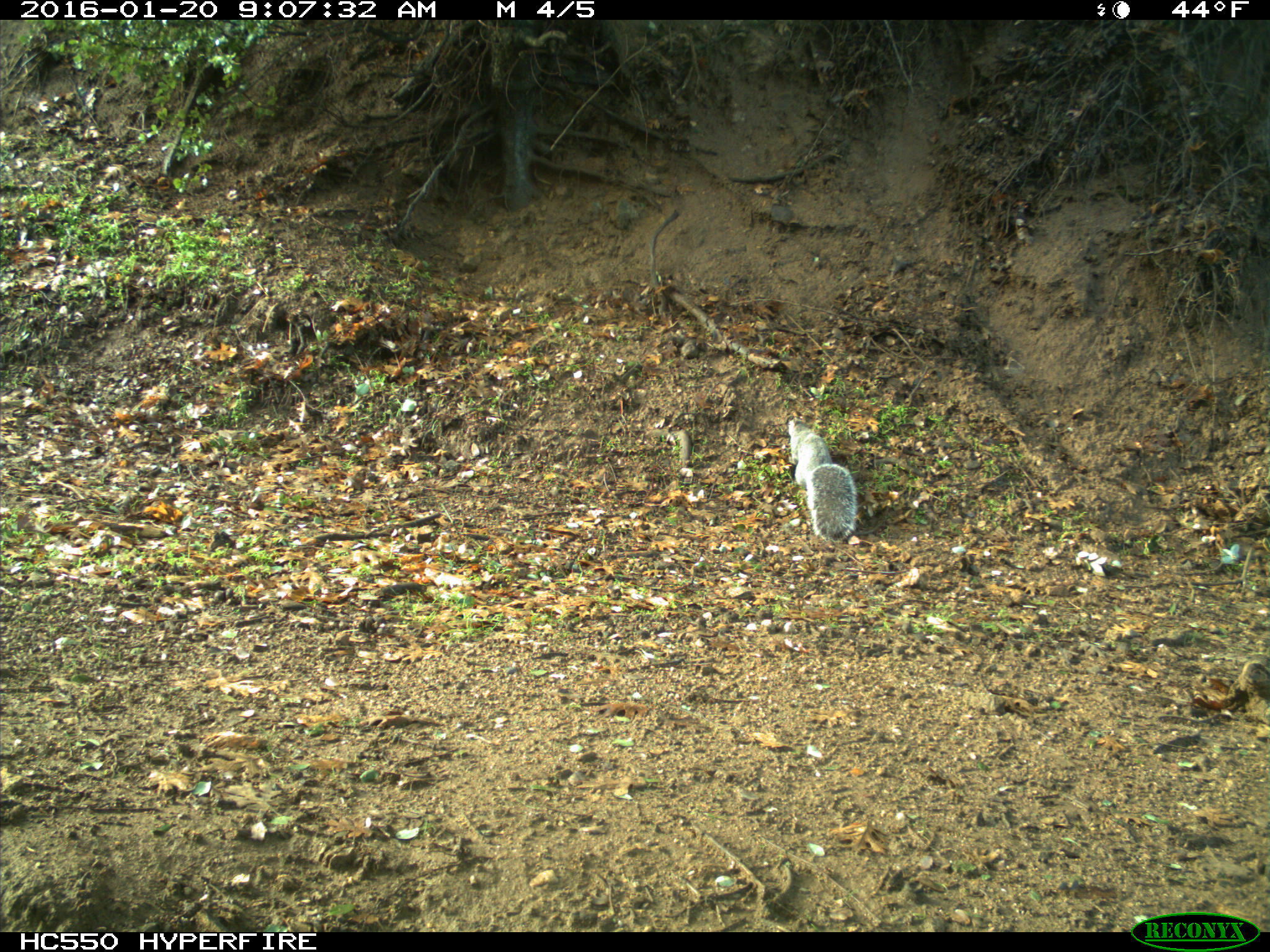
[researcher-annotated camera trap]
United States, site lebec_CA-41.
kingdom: Animalia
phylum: Chordata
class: Mammalia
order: Rodentia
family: Sciuridae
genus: Sciurus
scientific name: Sciurus carolinensis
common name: eastern gray squirrel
Sciurus carolinensis (eastern gray squirrel).